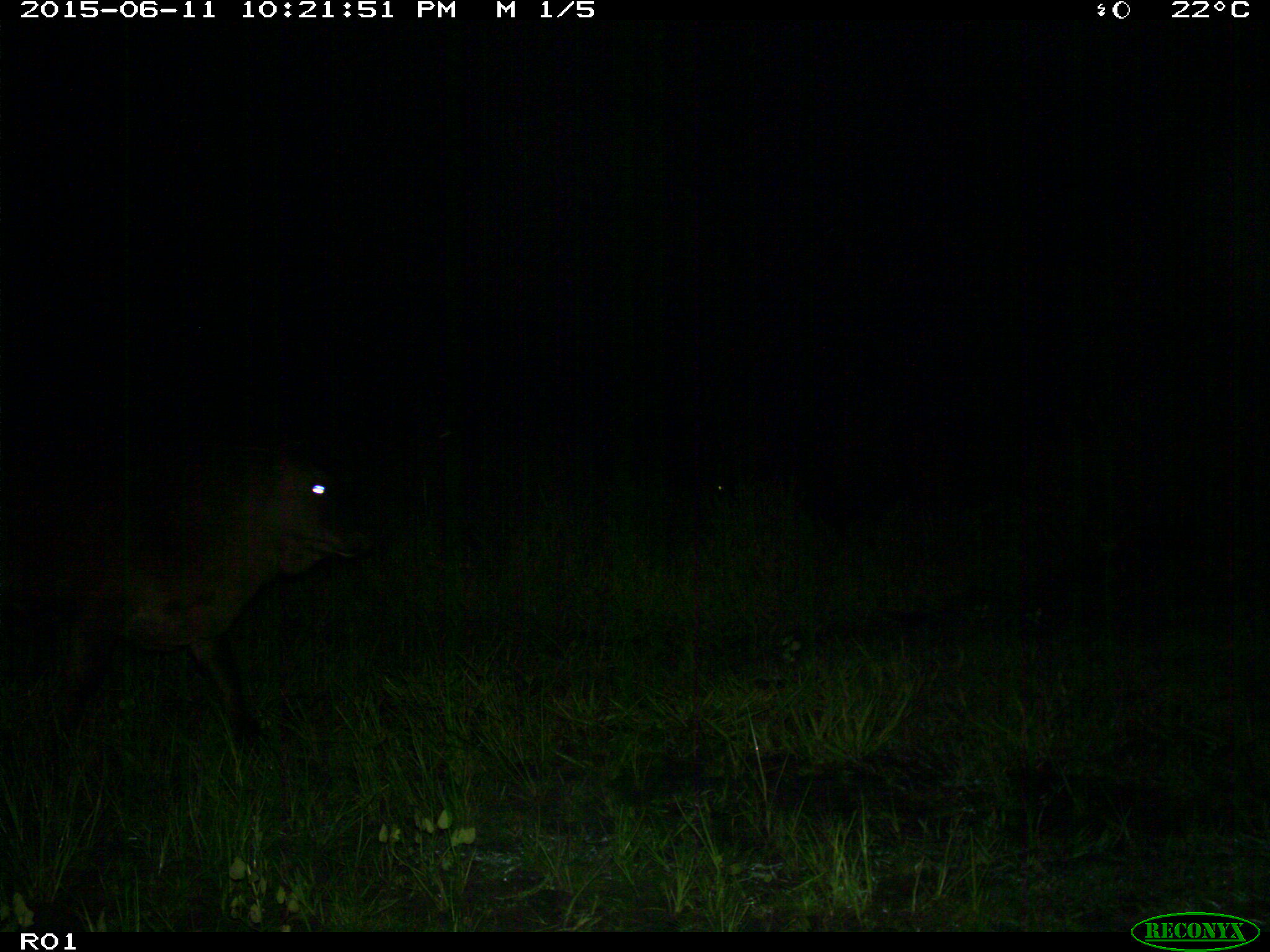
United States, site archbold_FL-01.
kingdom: Animalia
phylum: Chordata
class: Mammalia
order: Artiodactyla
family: Bovidae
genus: Bos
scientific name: Bos taurus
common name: domestic cow